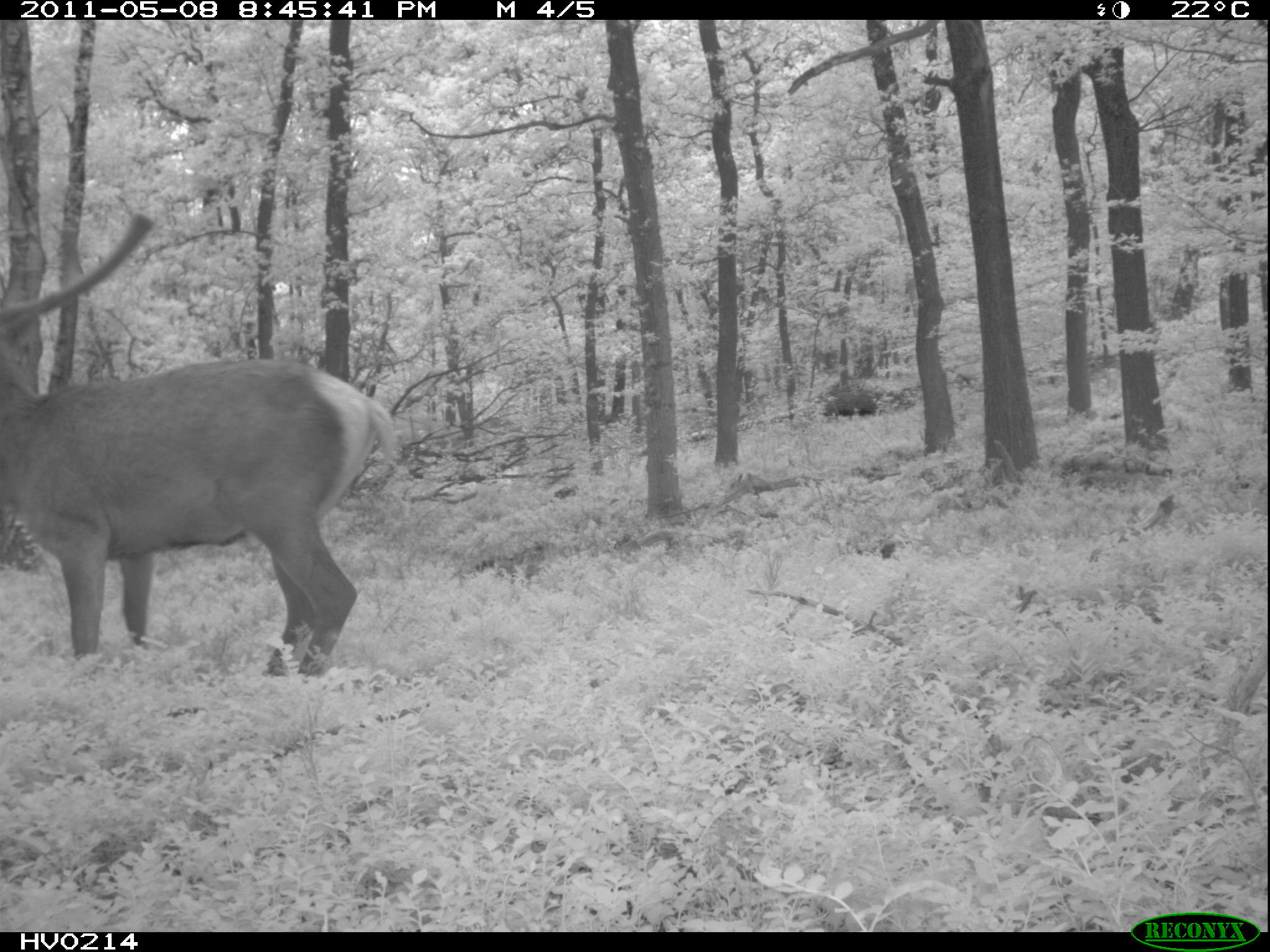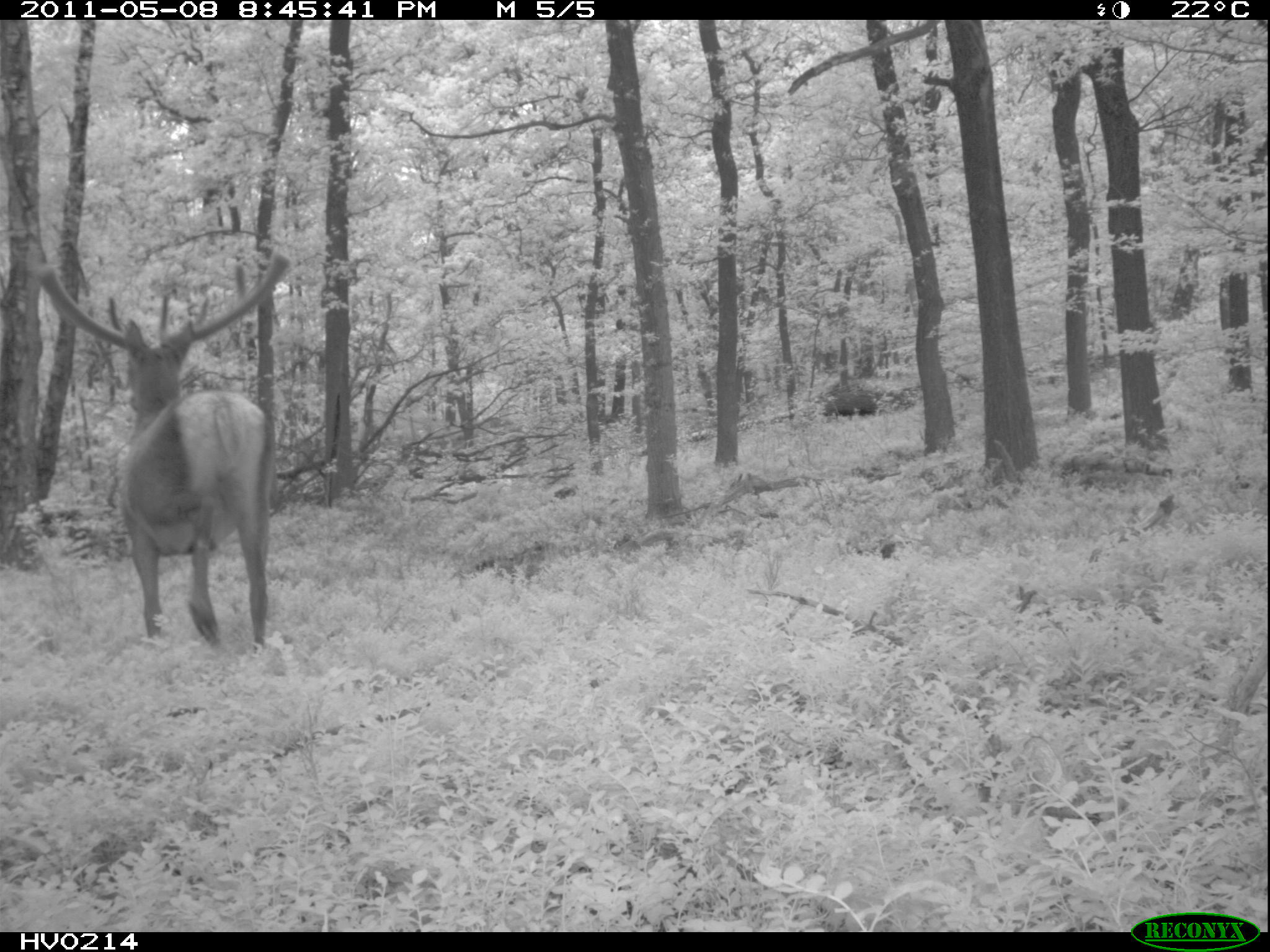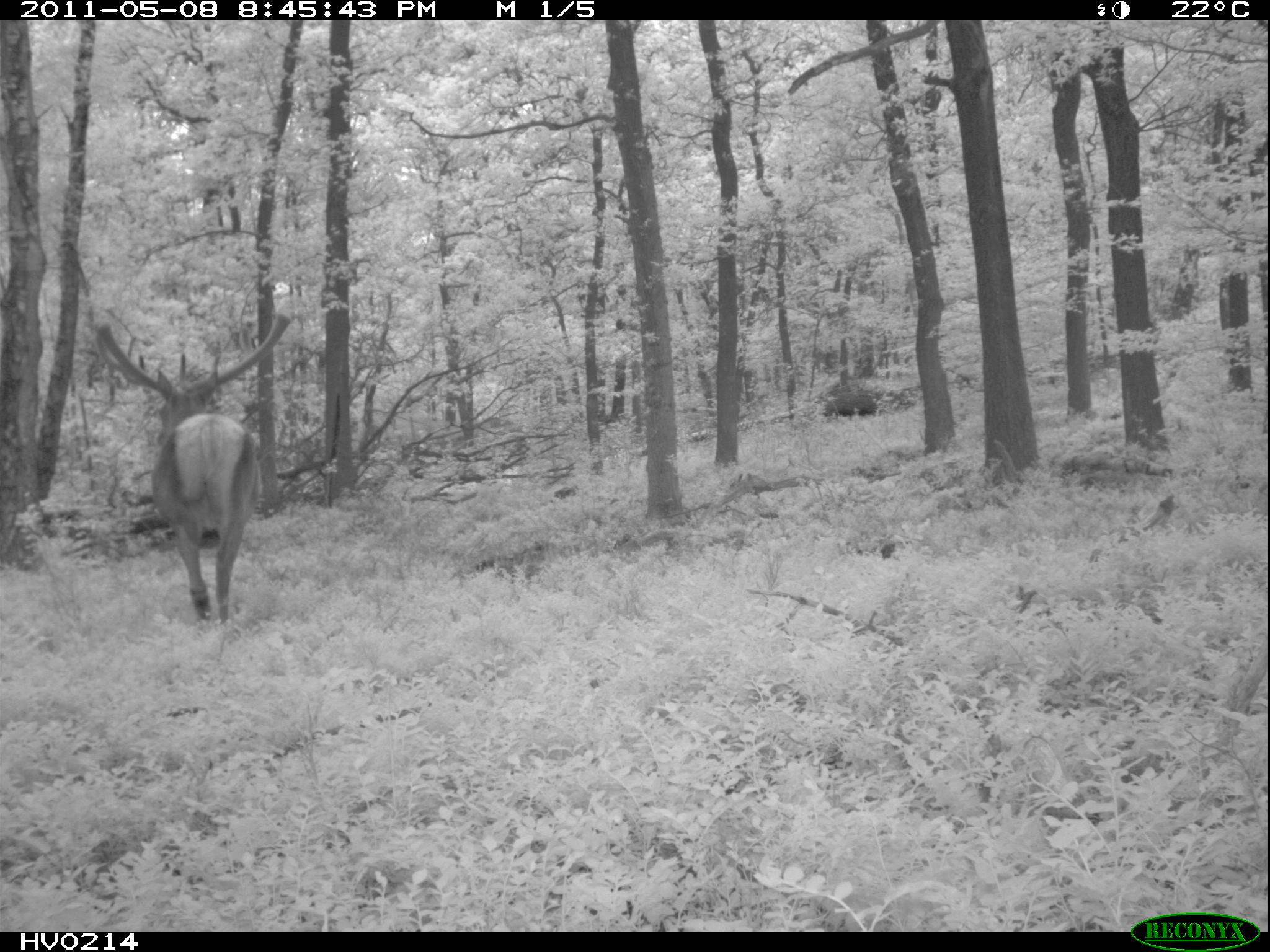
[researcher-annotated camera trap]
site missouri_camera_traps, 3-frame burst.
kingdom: Animalia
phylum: Chordata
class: Mammalia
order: Artiodactyla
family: Cervidae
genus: Cervus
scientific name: Cervus elaphus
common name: red deer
Red deer (Cervus elaphus). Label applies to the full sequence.